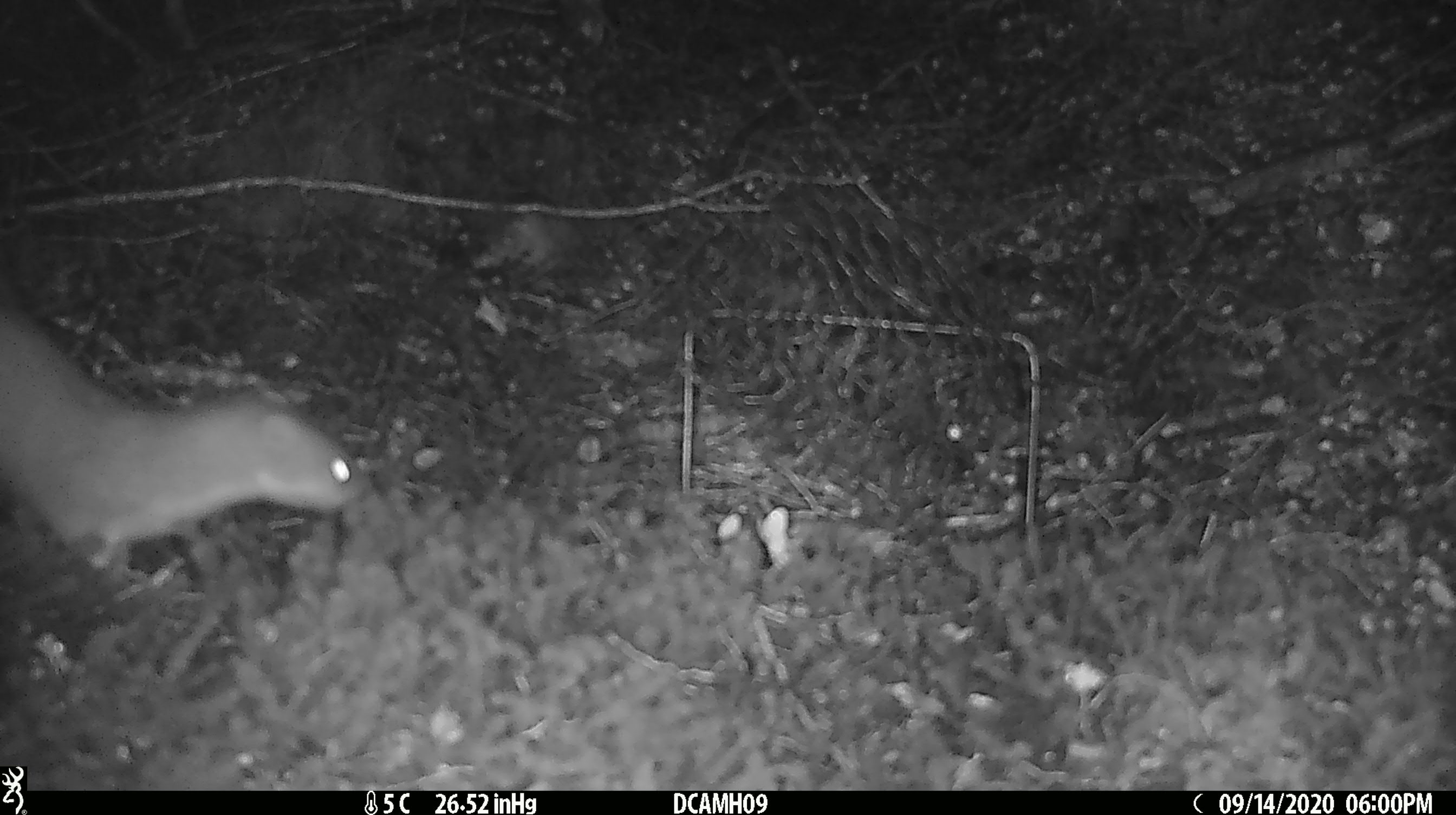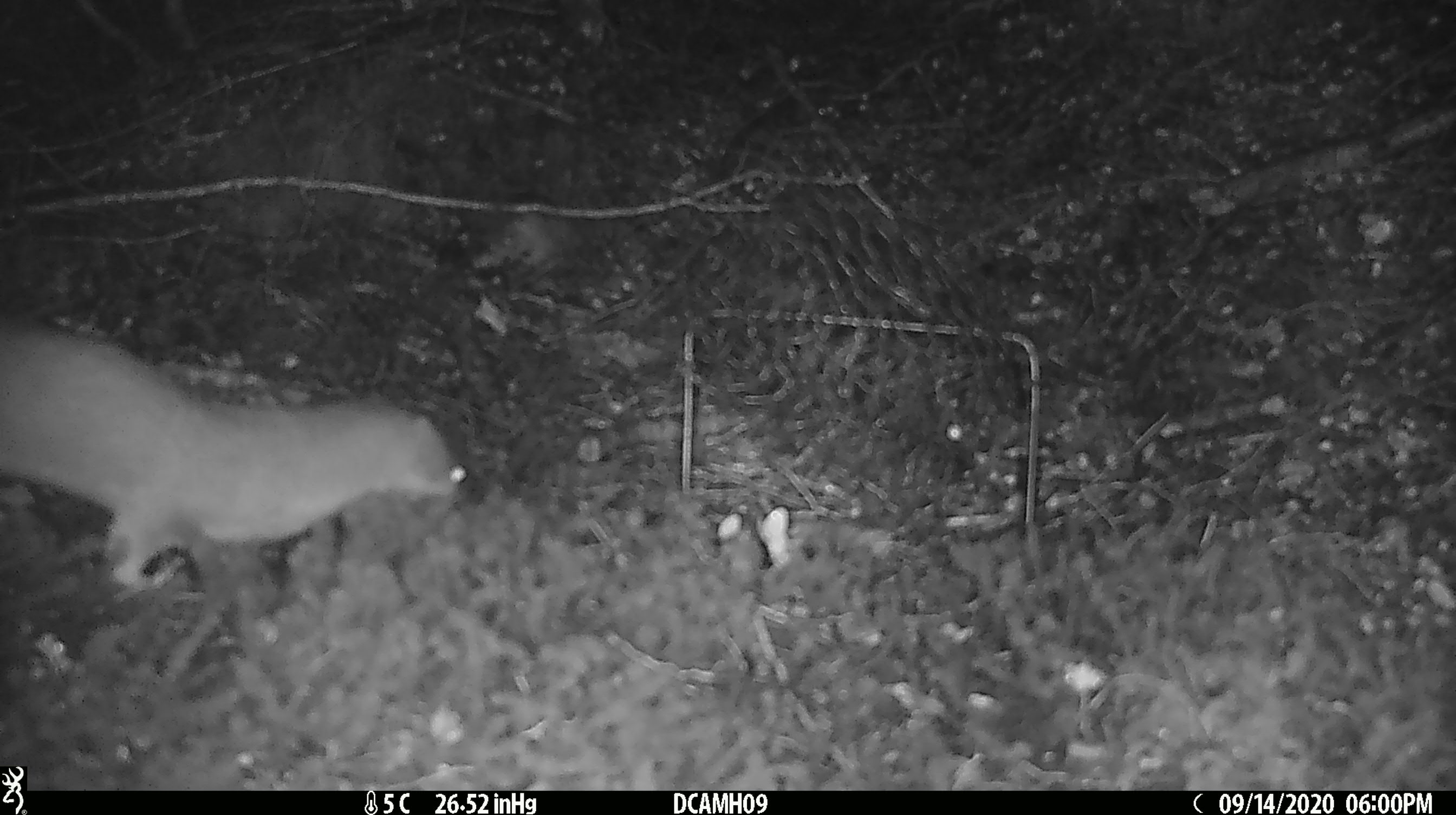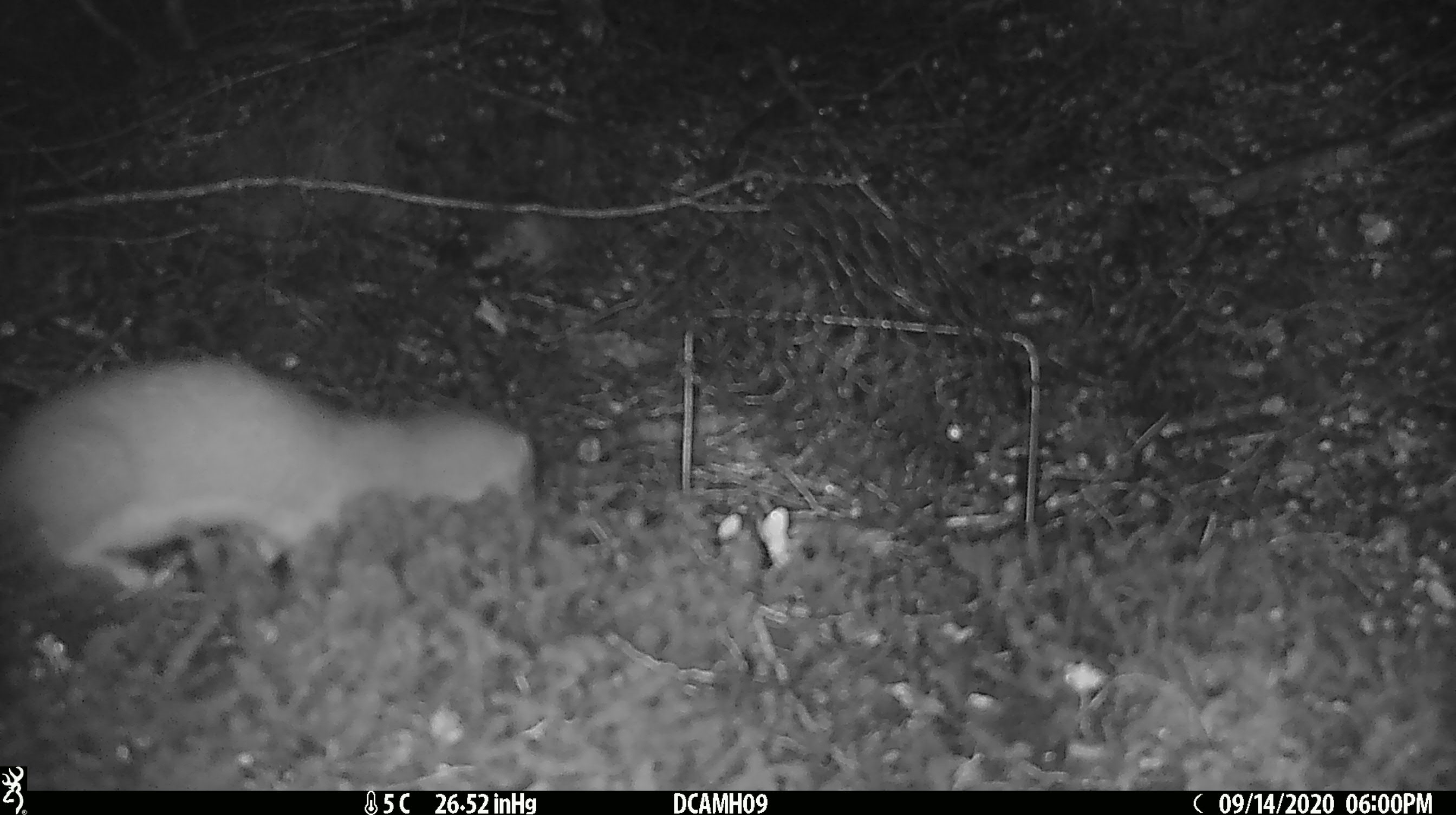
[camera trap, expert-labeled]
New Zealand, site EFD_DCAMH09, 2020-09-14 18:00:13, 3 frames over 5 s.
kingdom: Animalia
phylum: Chordata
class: Mammalia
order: Carnivora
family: Mustelidae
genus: Mustela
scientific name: Mustela erminea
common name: stoat